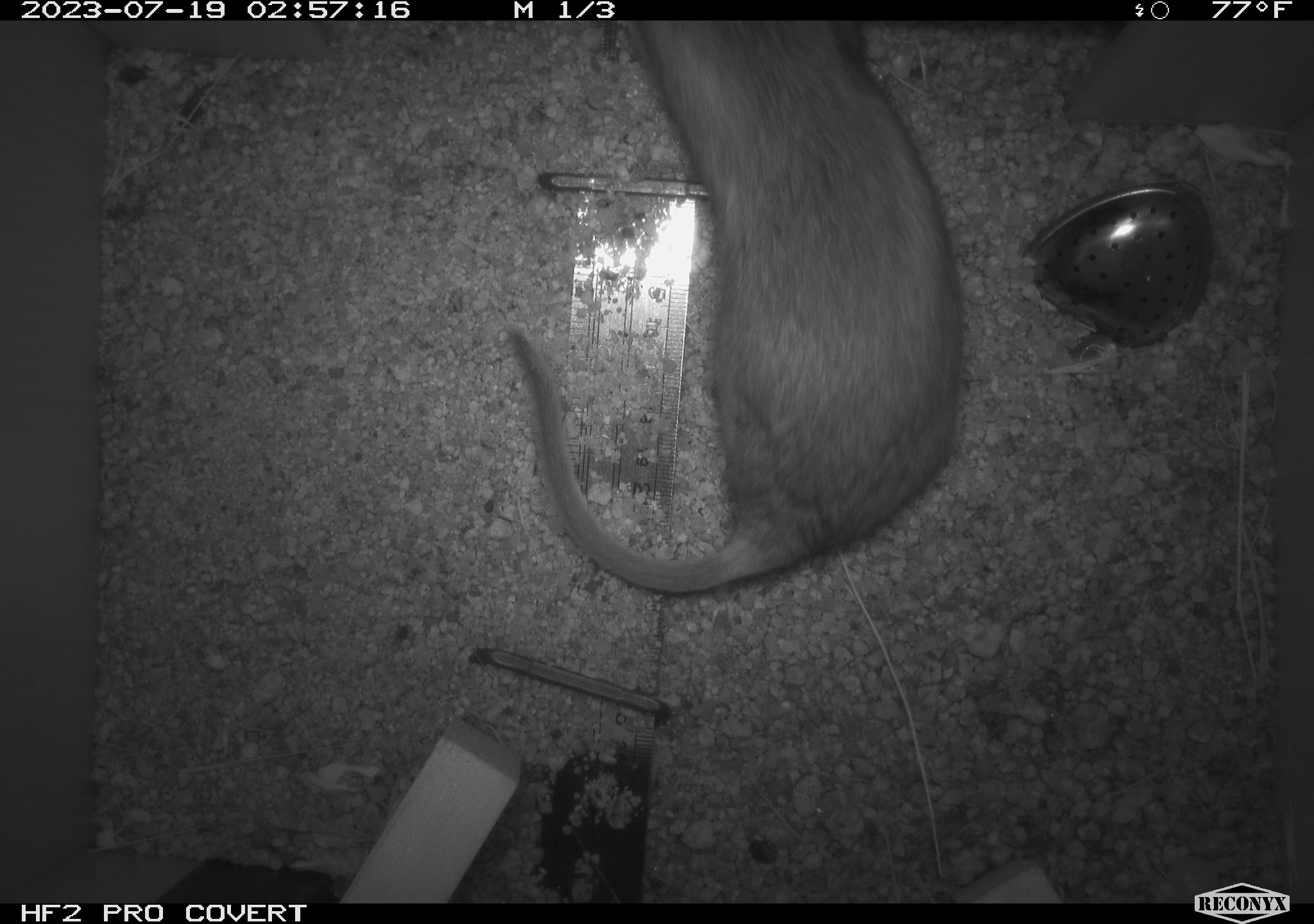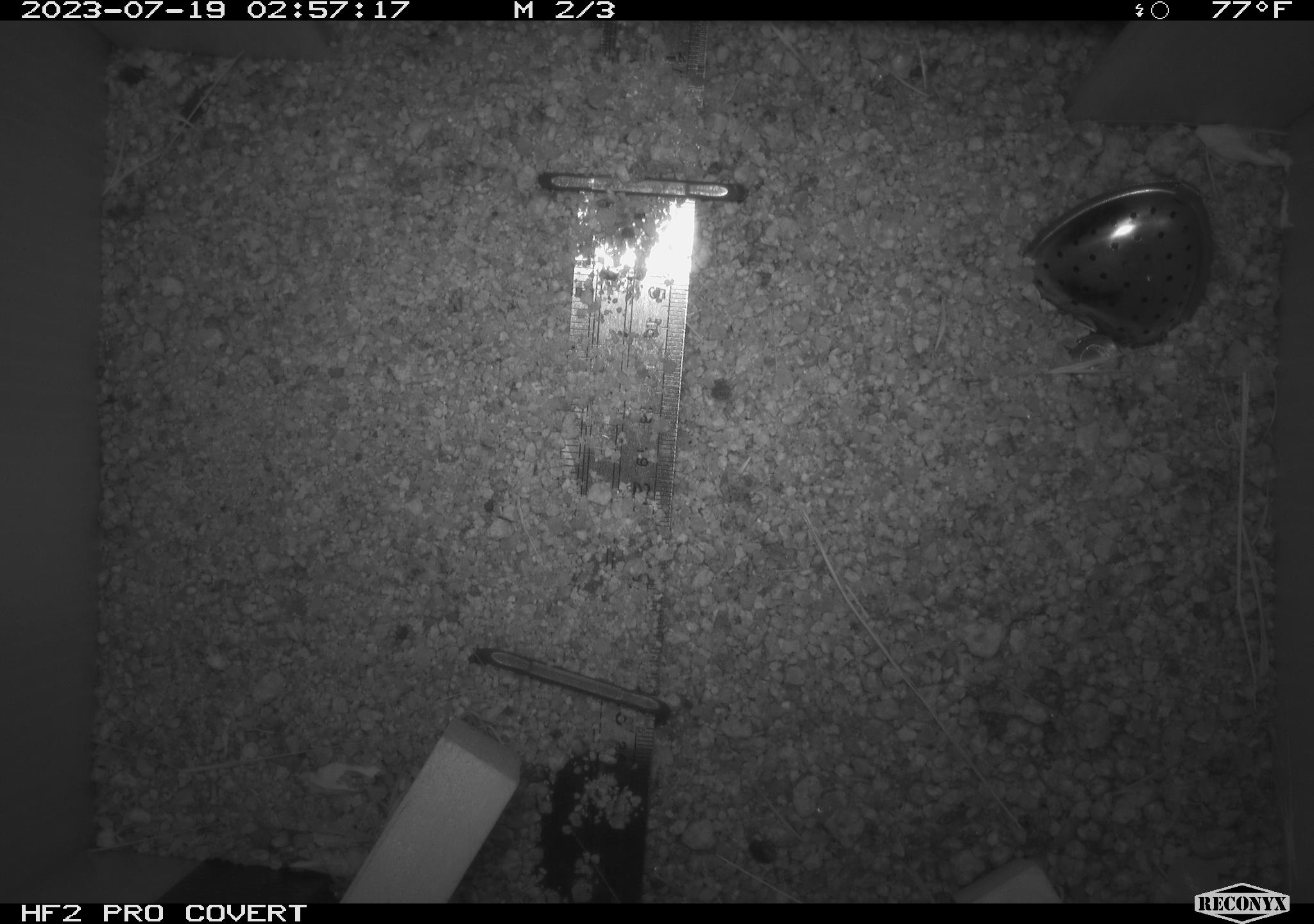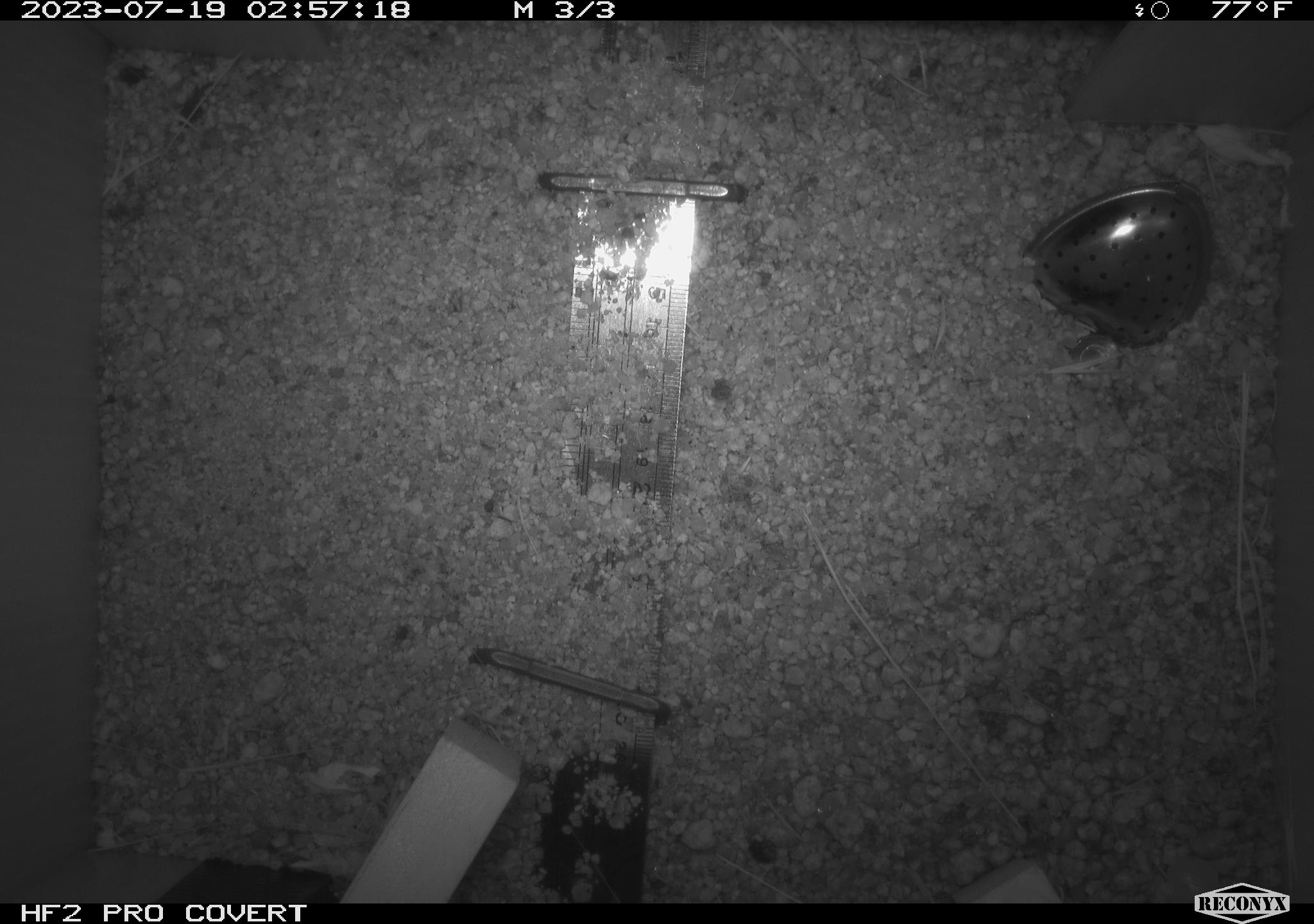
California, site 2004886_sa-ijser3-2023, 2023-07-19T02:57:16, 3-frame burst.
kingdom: Animalia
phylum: Chordata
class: Mammalia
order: Rodentia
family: Cricetidae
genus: Neotoma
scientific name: Neotoma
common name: pack rat or woodrat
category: neotoma species